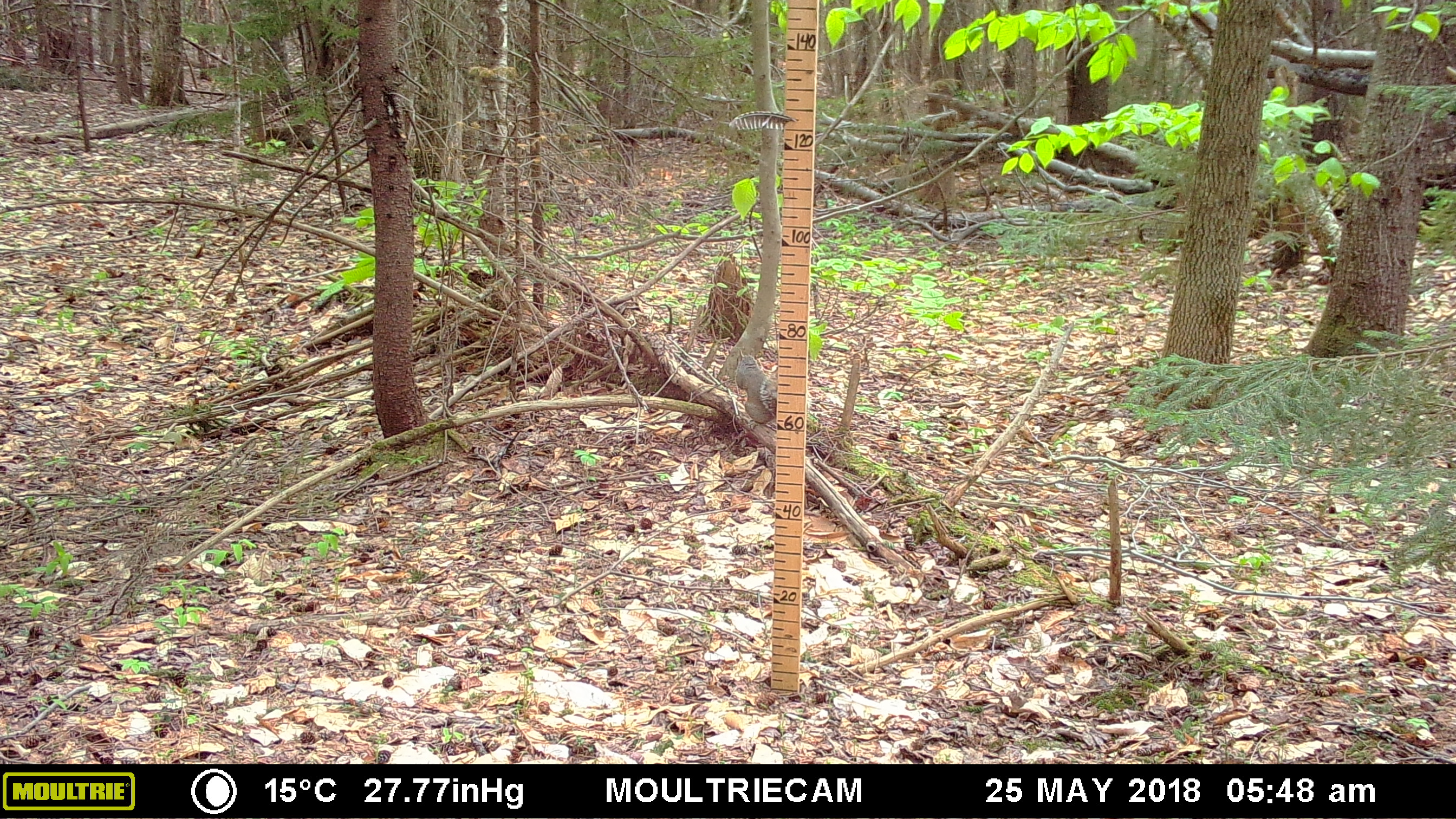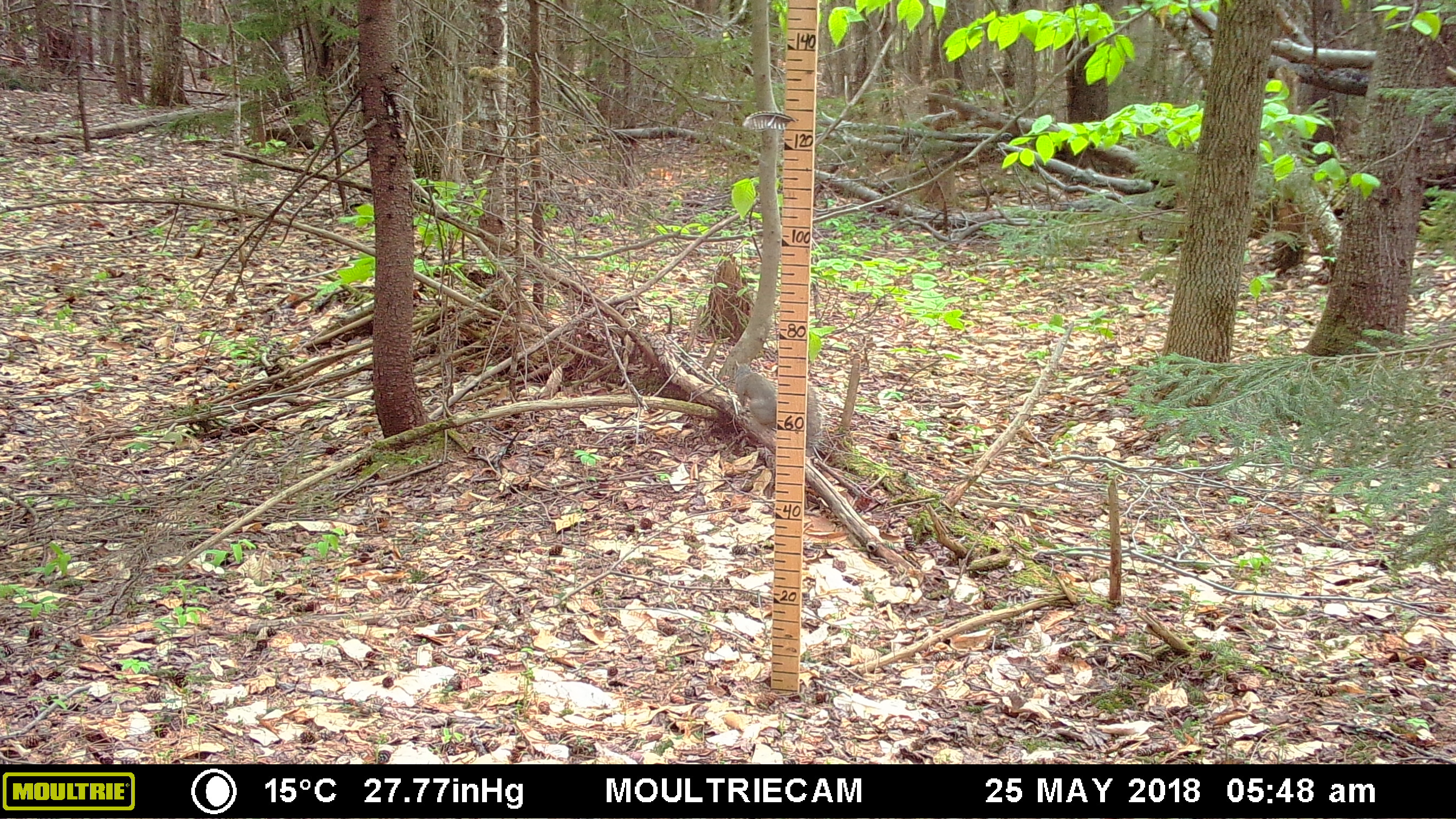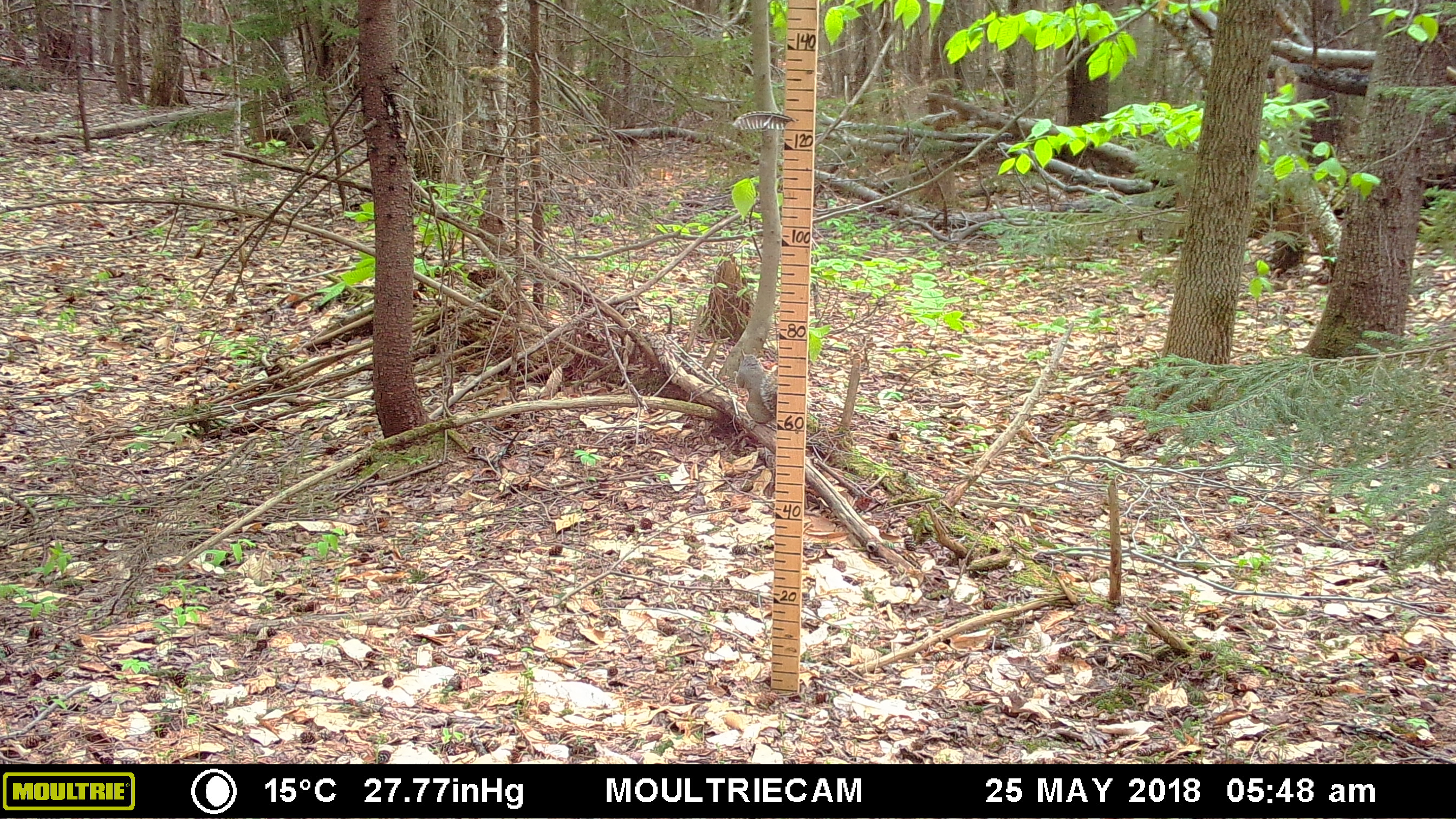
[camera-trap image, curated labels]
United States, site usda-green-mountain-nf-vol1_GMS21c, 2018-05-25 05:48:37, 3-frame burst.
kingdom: Animalia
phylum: Chordata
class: Mammalia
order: Rodentia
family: Sciuridae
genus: Sciurus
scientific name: Sciurus carolinensis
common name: gray squirrel